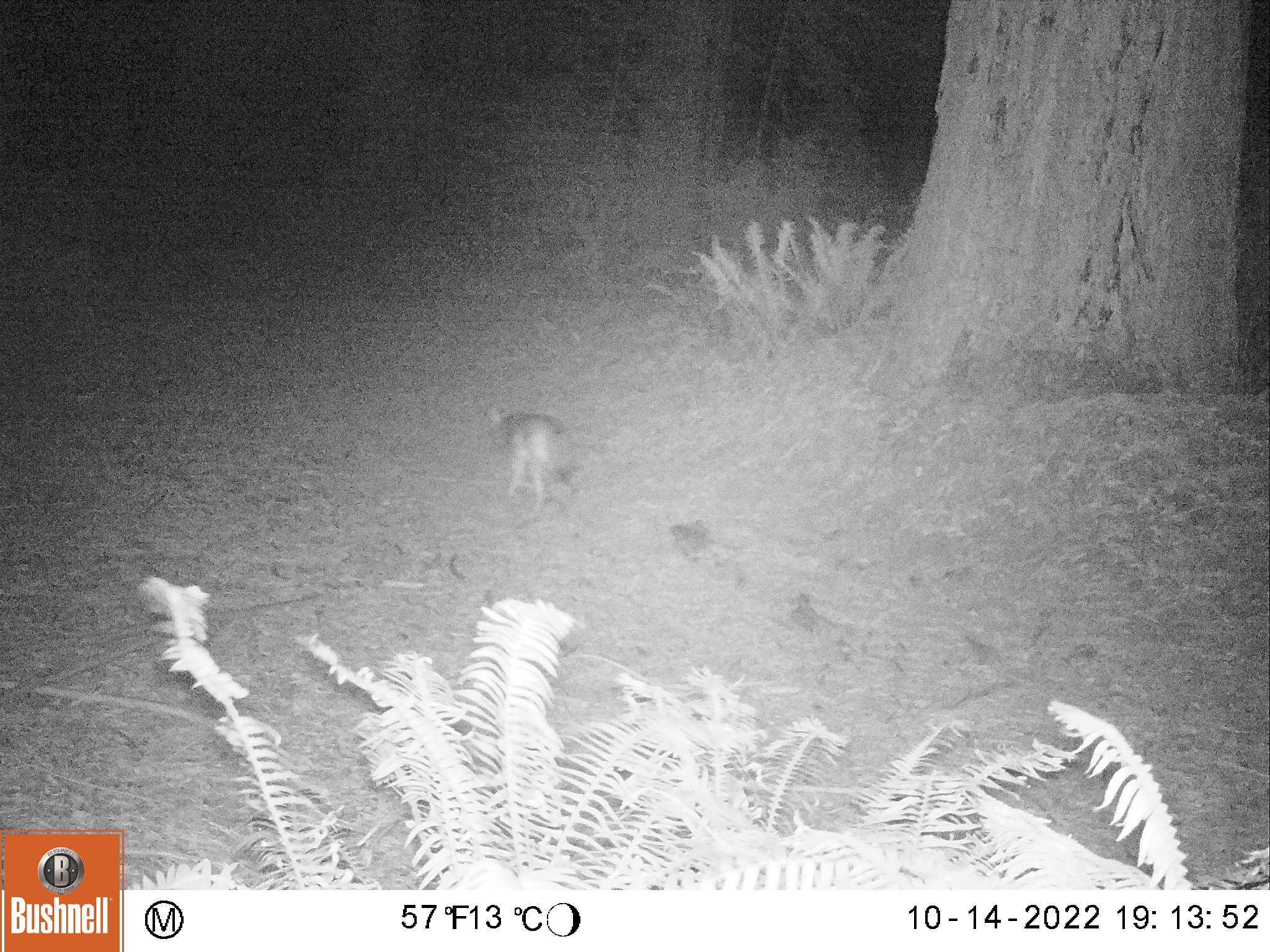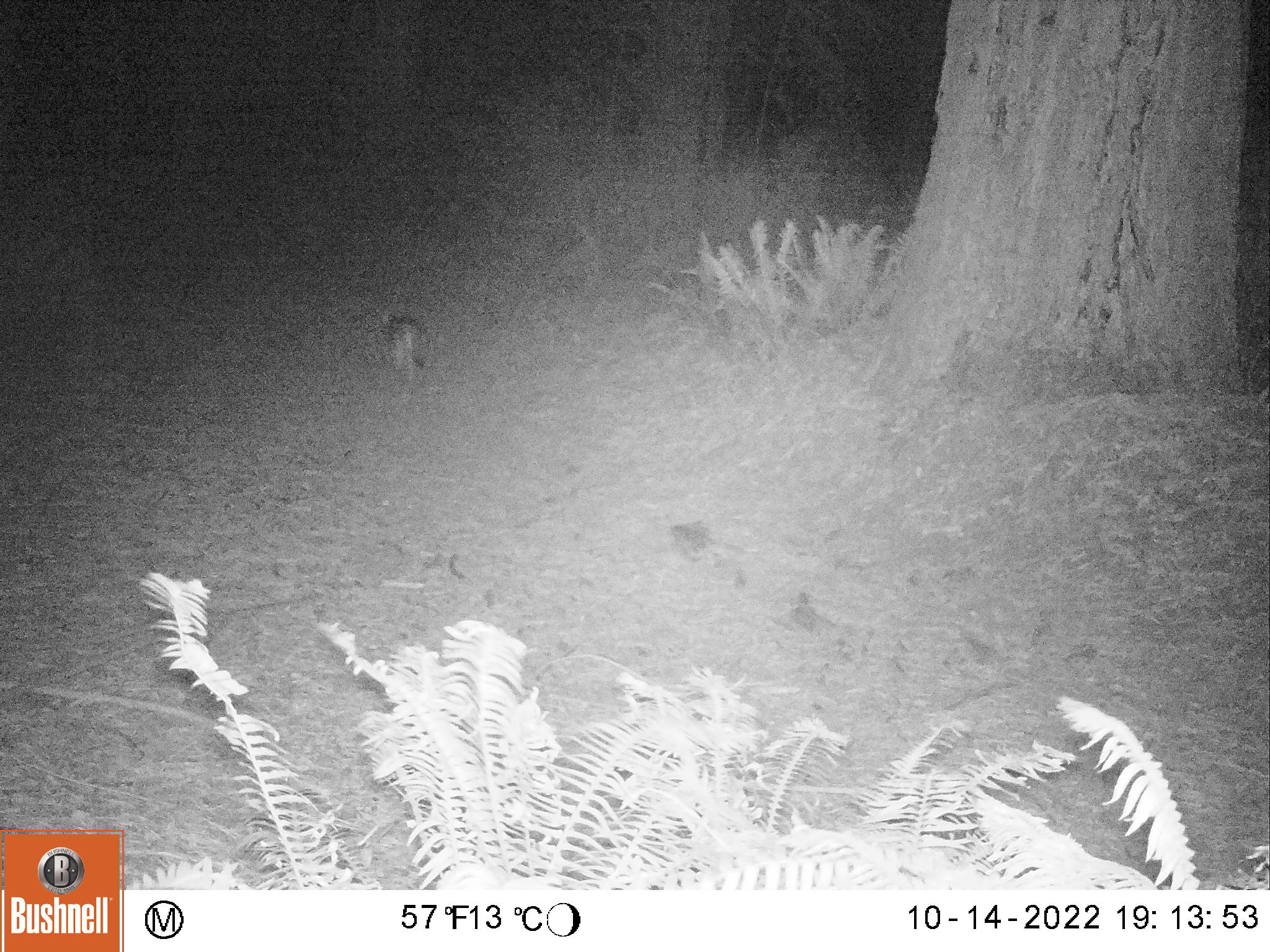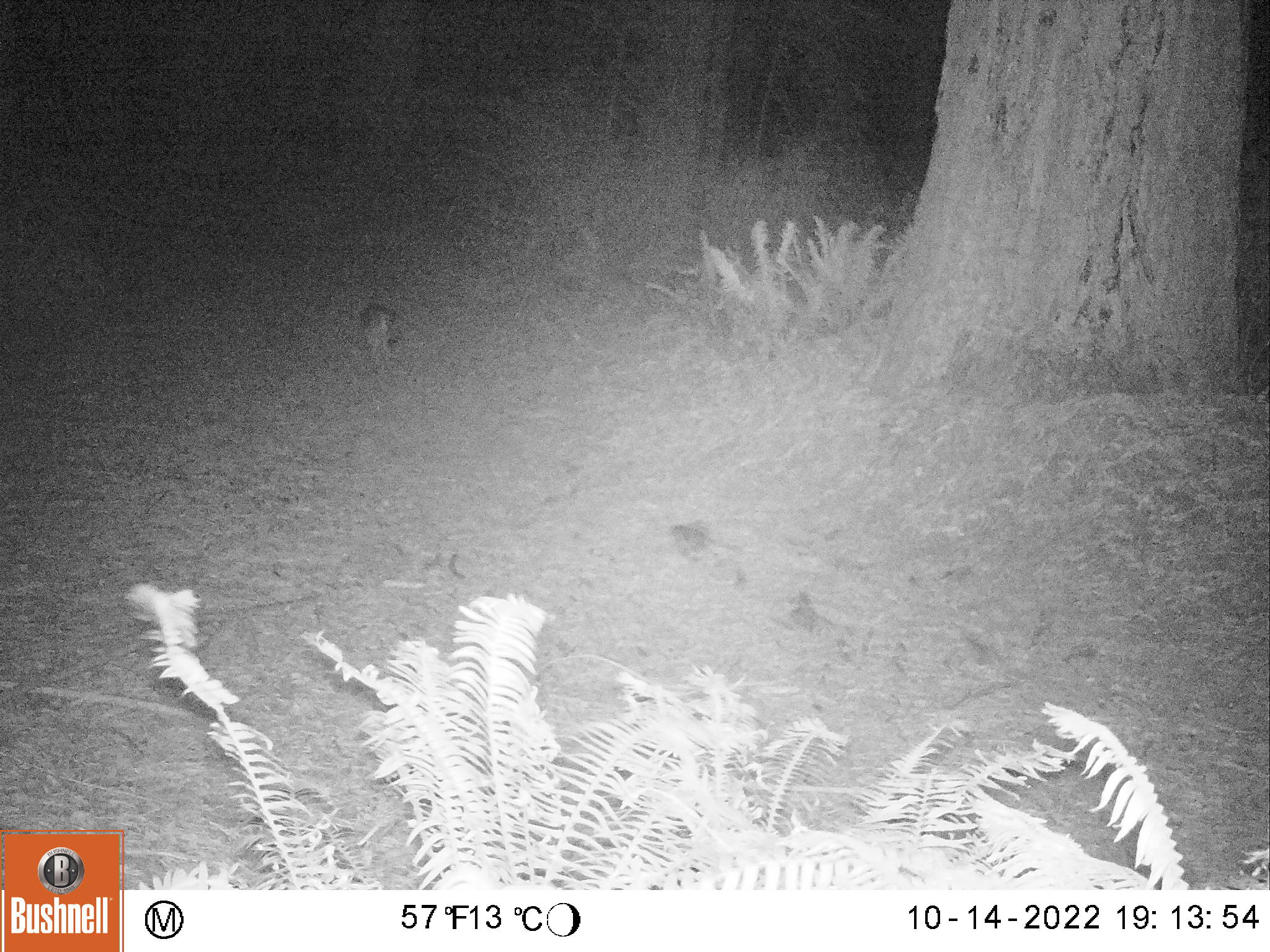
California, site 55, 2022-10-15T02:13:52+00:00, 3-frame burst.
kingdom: Animalia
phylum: Chordata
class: Mammalia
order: Carnivora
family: Canidae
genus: Canis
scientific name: Canis latrans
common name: coyote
Coyote (Canis latrans).